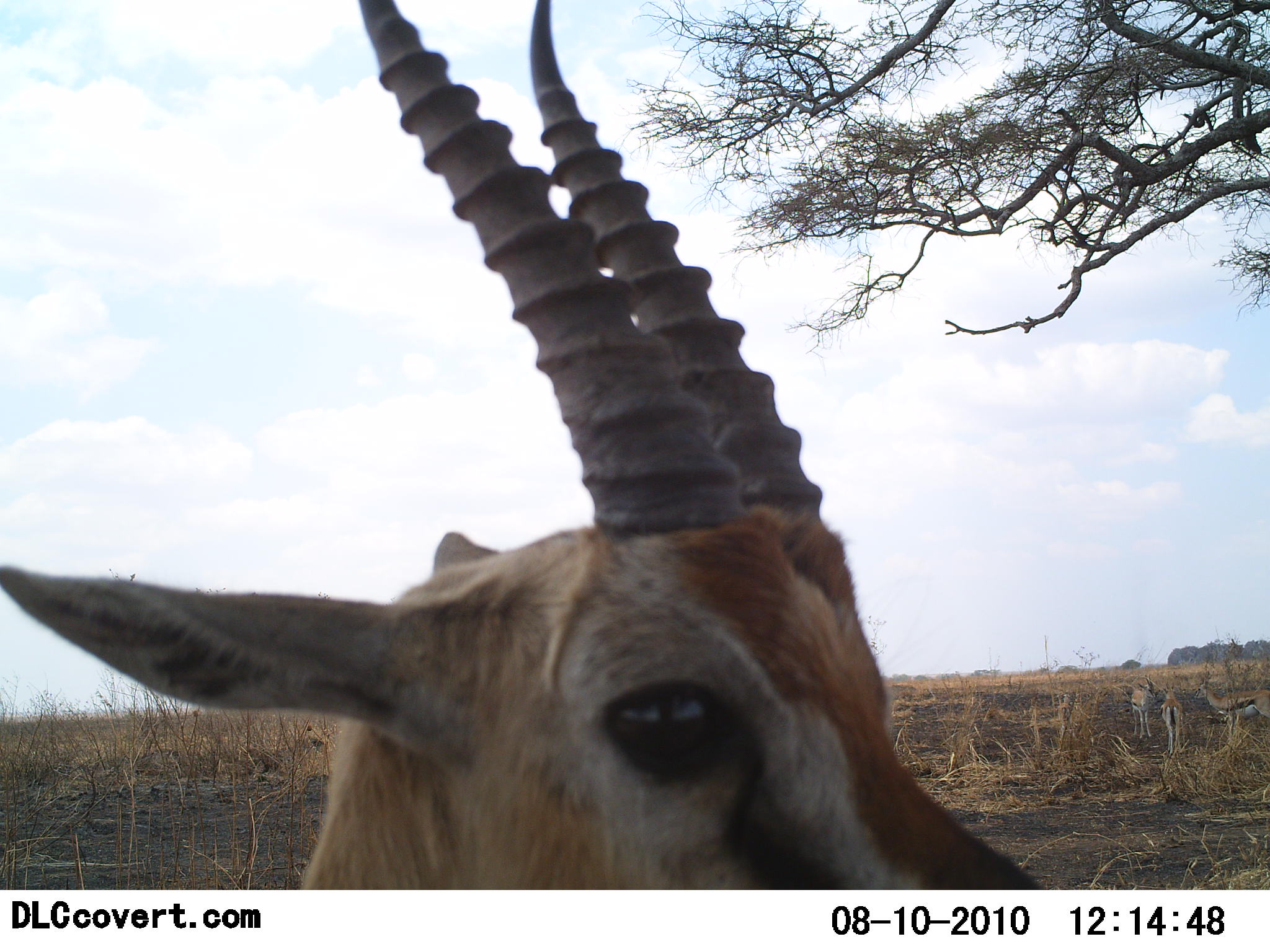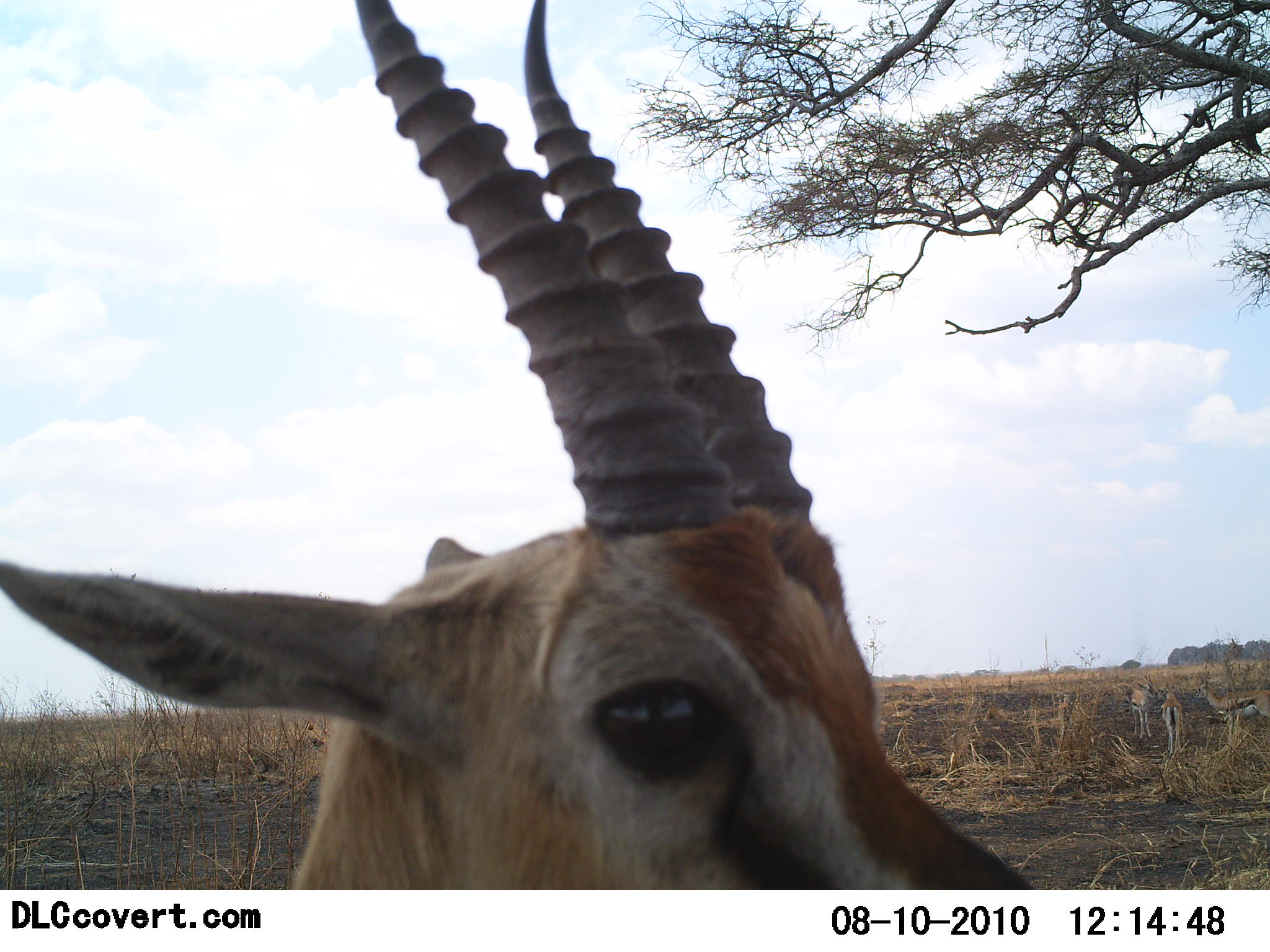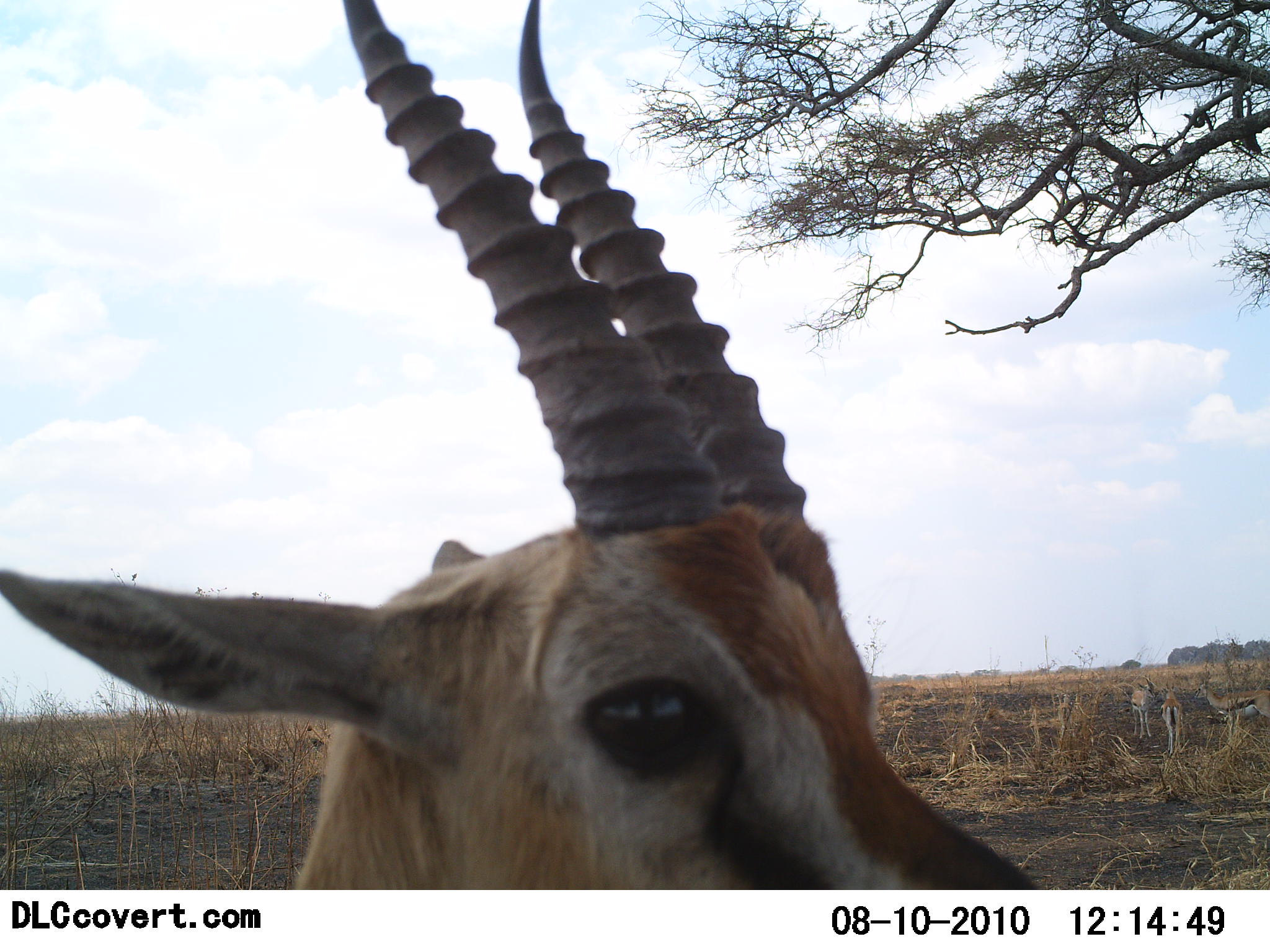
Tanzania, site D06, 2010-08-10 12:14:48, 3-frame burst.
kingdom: Animalia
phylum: Chordata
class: Mammalia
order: Artiodactyla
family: Bovidae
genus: Eudorcas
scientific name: Eudorcas thomsonii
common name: thomson's gazelle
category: gazellethomsons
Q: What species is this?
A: Gazellethomsons (thomson's gazelle) (Eudorcas thomsonii).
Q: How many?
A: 1.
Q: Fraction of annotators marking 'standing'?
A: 83%.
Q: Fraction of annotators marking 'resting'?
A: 17%.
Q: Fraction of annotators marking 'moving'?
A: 0%.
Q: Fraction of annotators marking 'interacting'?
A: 8%.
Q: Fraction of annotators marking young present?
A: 0%.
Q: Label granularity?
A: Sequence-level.